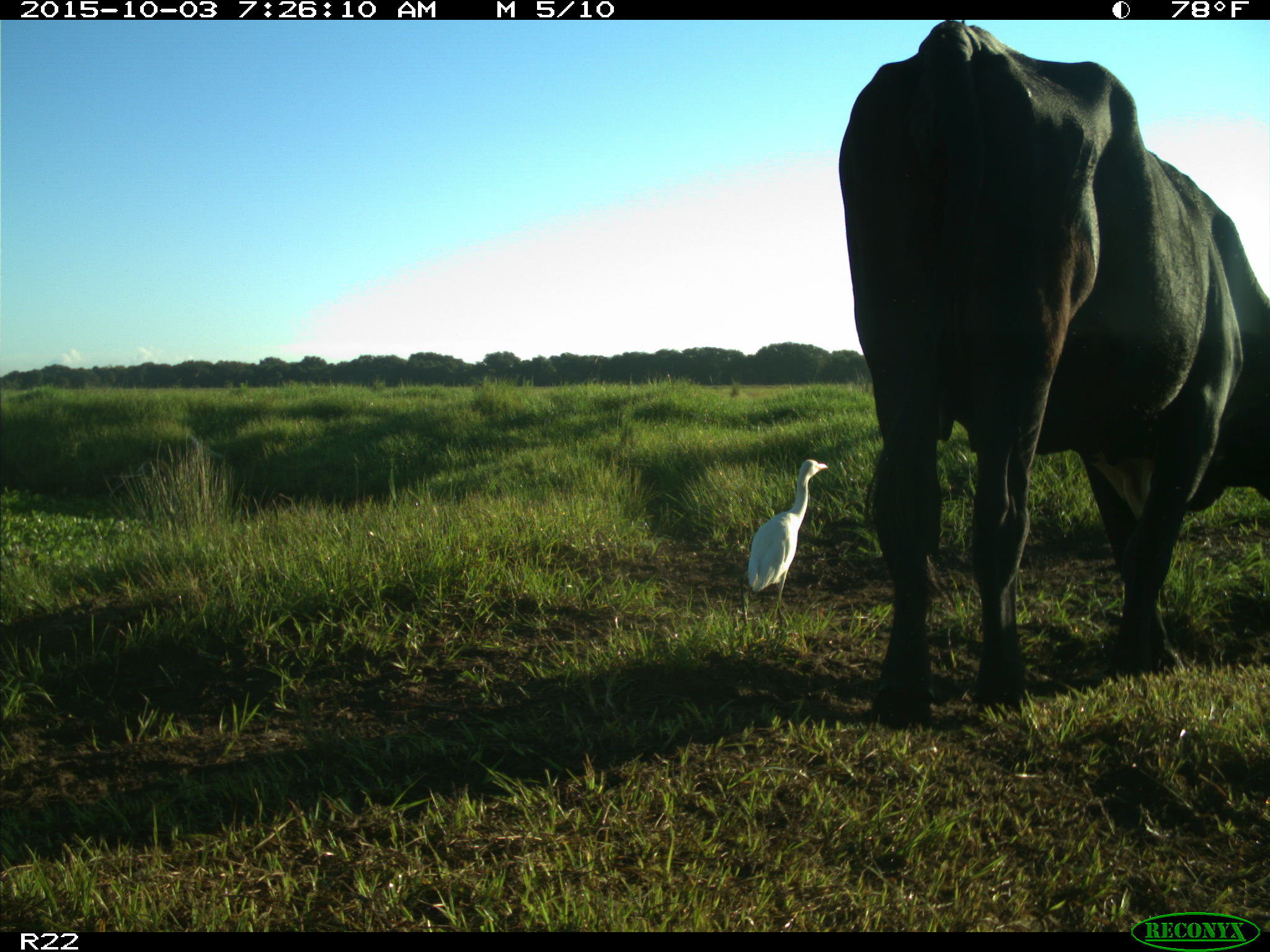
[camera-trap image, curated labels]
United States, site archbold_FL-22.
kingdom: Animalia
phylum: Chordata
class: Mammalia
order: Artiodactyla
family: Bovidae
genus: Bos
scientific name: Bos taurus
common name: domestic cow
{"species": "Bos taurus (domestic cow)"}